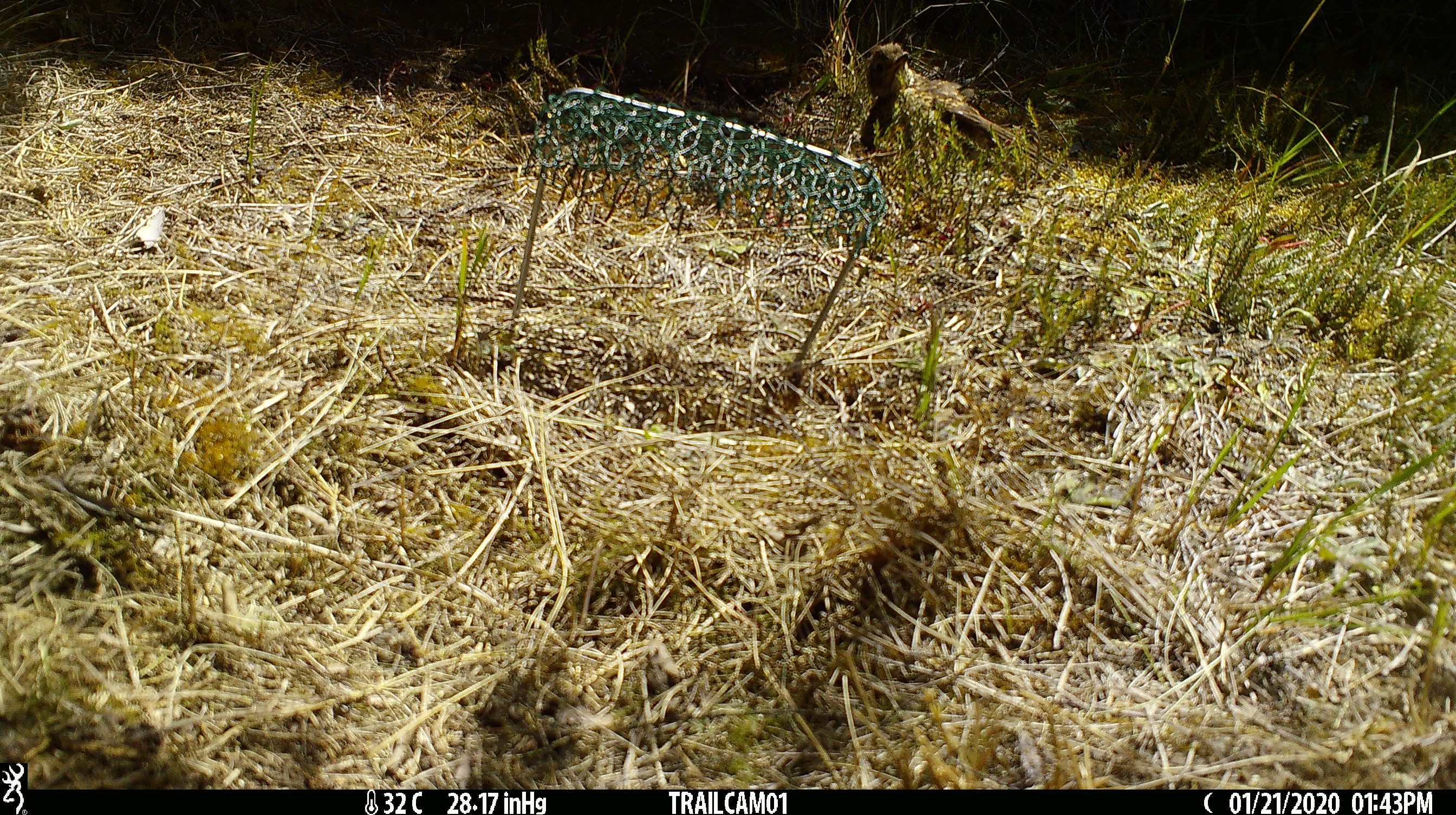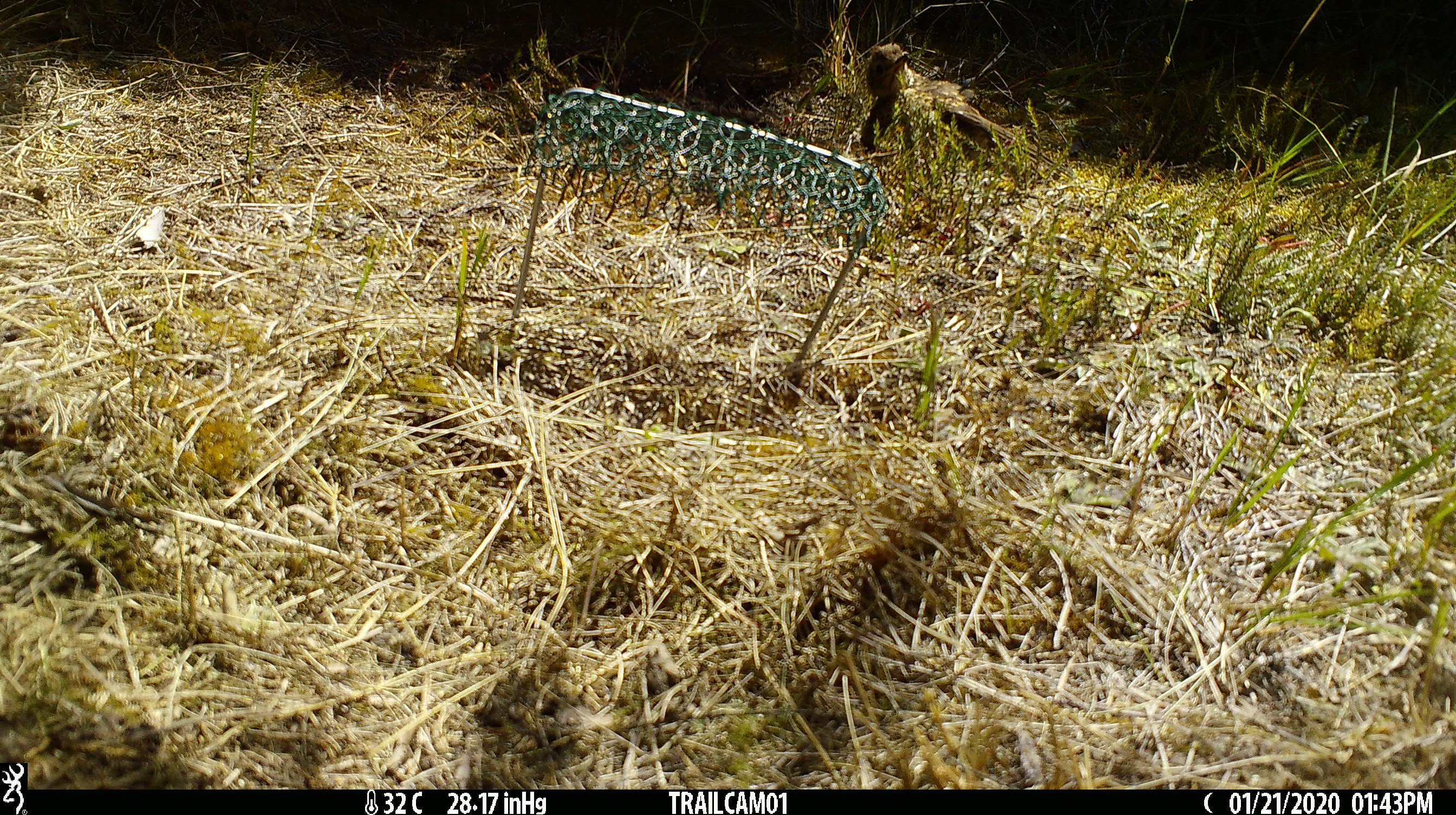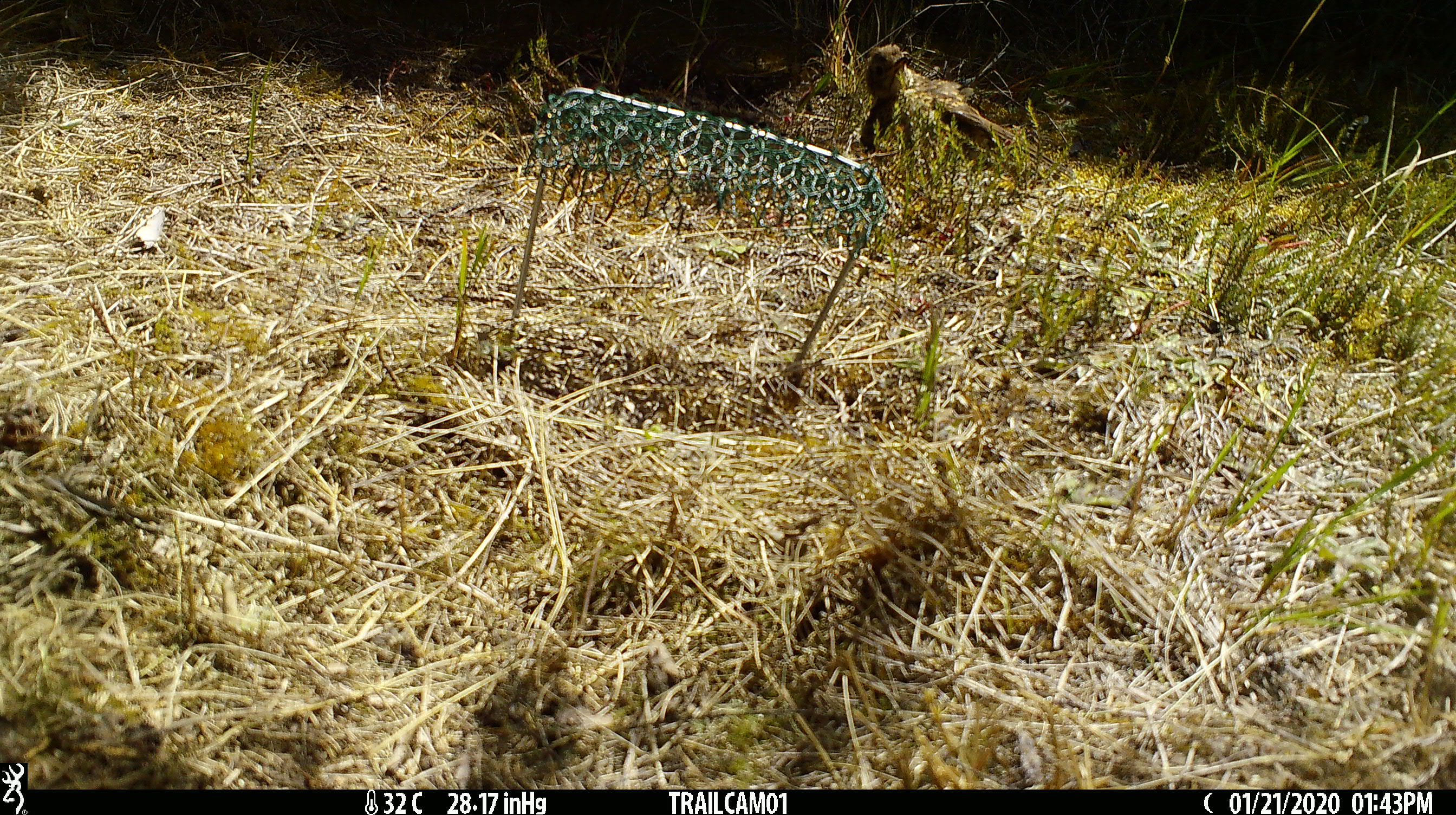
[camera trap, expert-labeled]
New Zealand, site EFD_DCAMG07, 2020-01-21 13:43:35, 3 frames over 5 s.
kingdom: Animalia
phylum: Chordata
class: Aves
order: Passeriformes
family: Turdidae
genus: Turdus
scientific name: Turdus philomelos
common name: song thrush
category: thrush